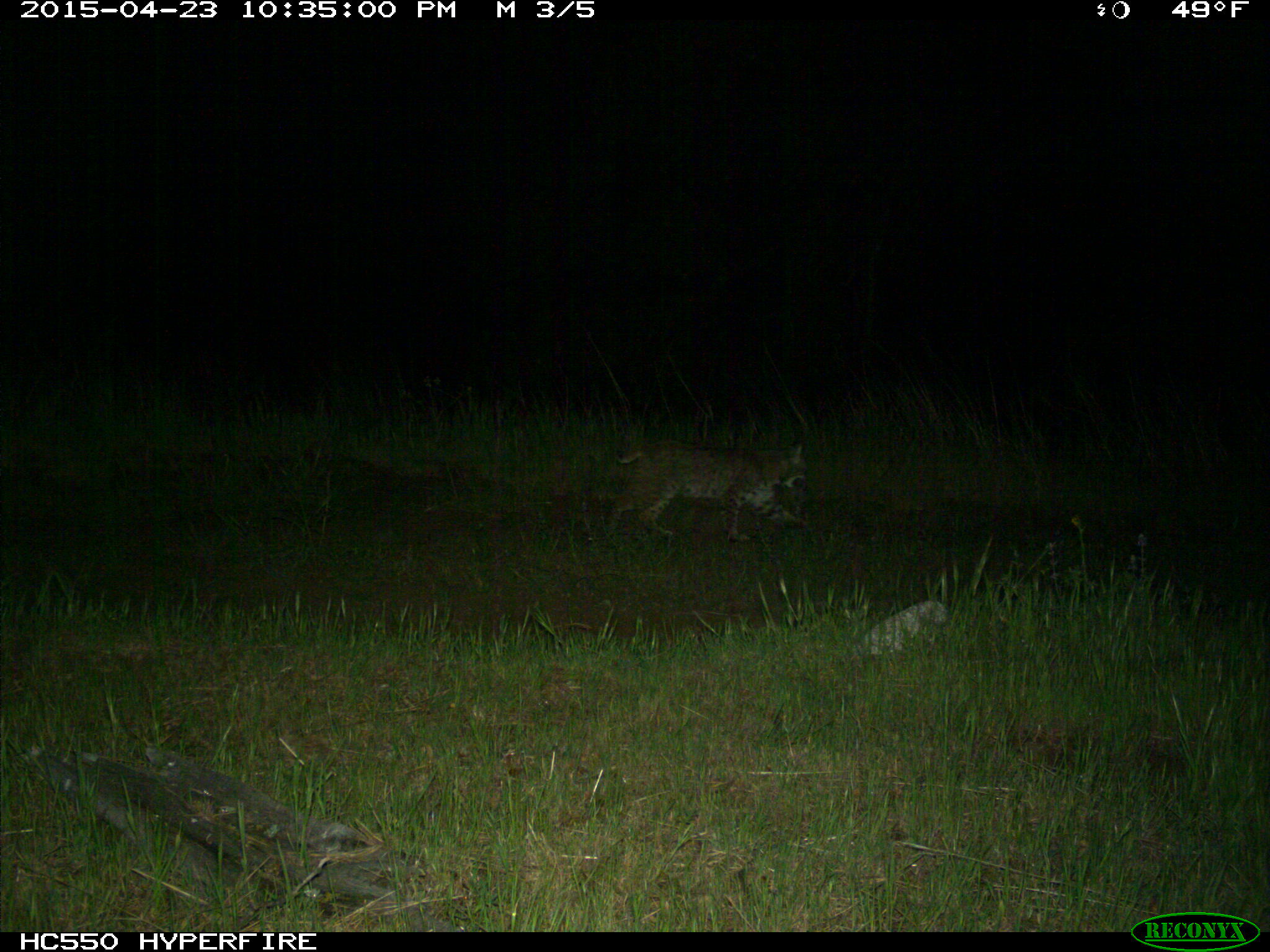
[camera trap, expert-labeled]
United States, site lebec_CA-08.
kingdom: Animalia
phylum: Chordata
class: Mammalia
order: Carnivora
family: Felidae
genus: Lynx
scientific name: Lynx rufus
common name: bobcat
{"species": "Lynx rufus (bobcat)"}